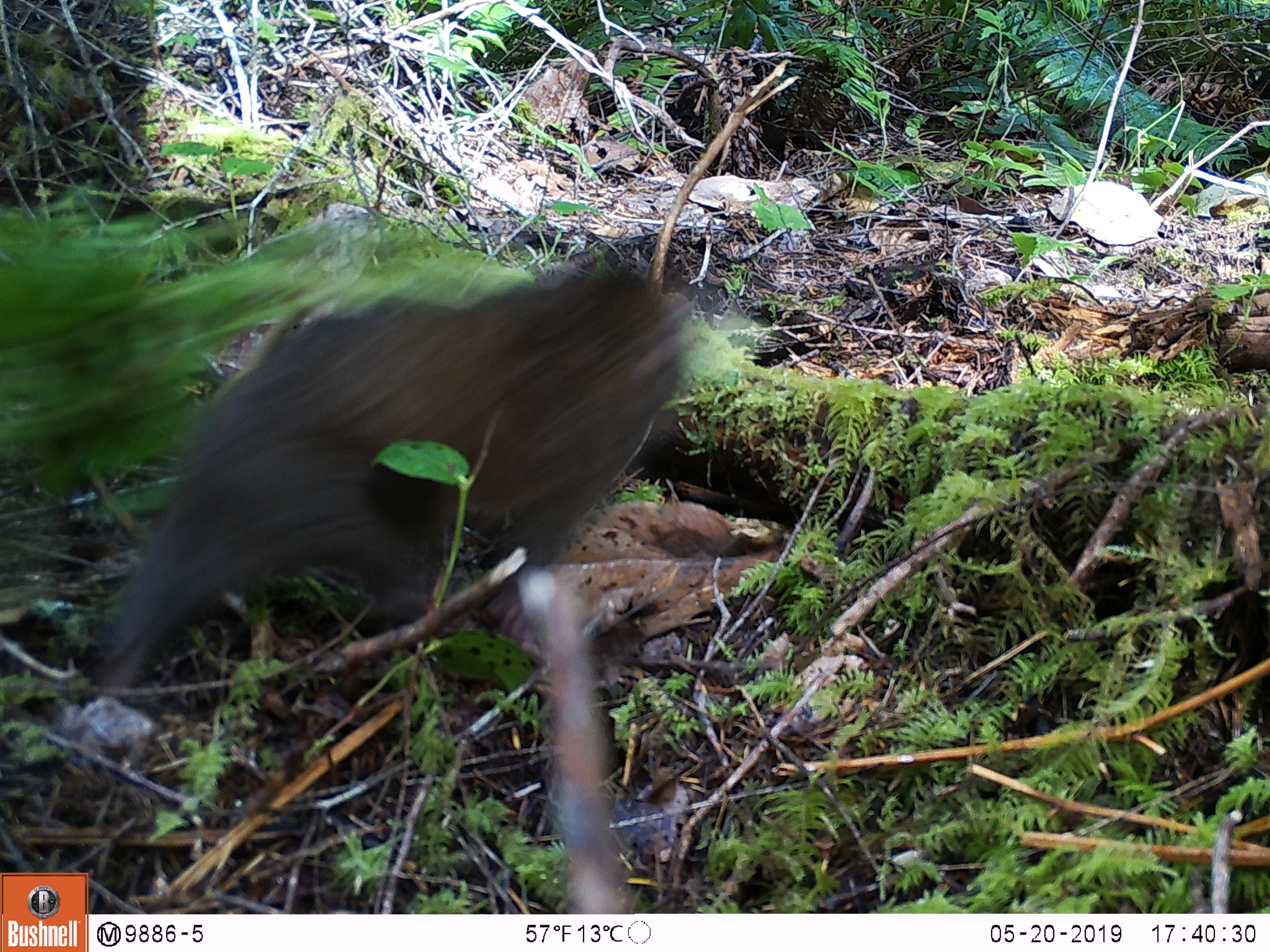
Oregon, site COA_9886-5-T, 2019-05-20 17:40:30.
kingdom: Animalia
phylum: Chordata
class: Mammalia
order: Rodentia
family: Aplodontiidae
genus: Aplodontia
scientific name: Aplodontia rufa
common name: mountain beaver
Mountain beaver (Aplodontia rufa).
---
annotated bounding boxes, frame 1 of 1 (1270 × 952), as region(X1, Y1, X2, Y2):
mountain beaver: region(110, 264, 689, 679)